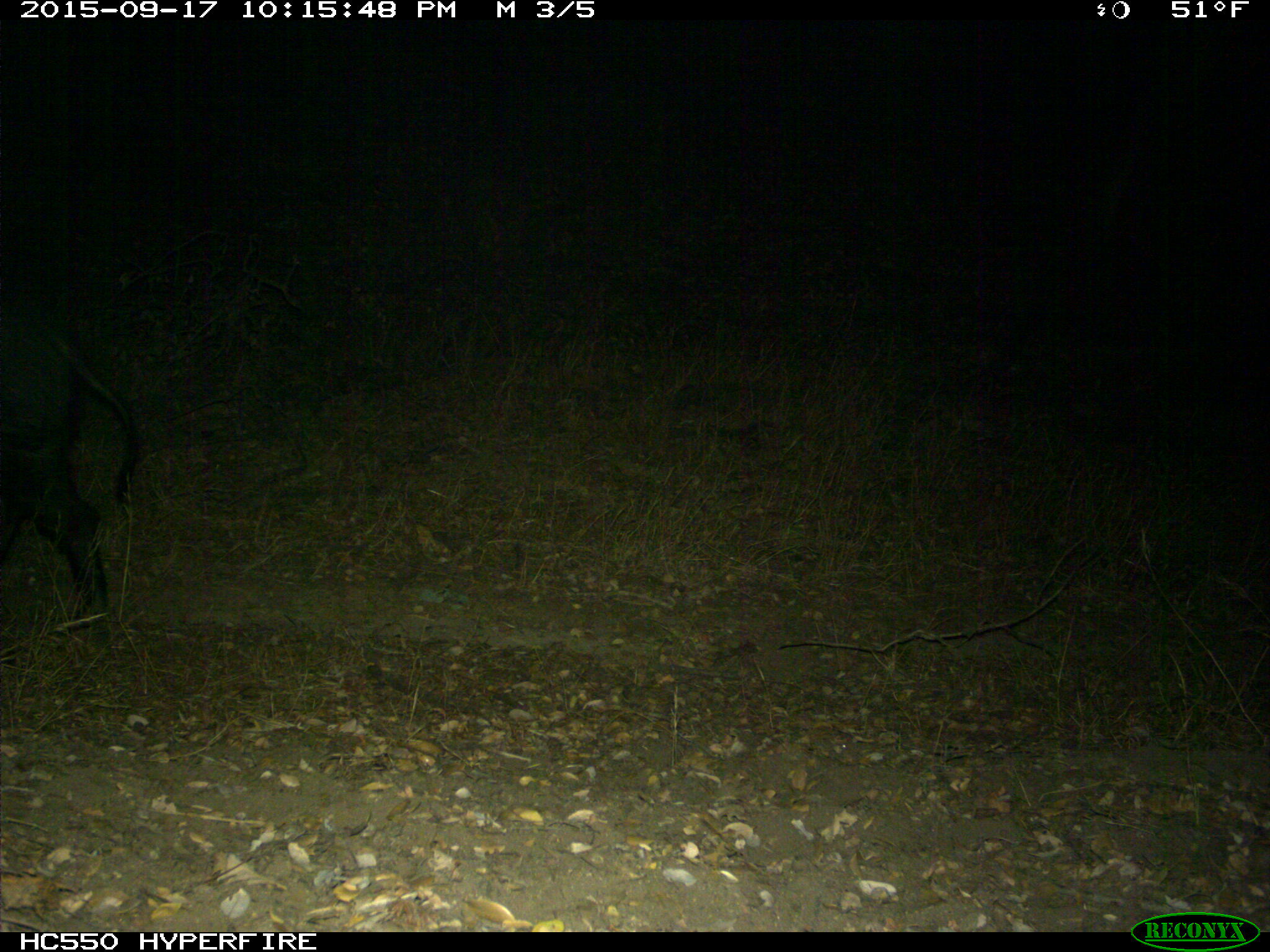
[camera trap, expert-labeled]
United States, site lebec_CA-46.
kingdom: Animalia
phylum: Chordata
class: Mammalia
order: Artiodactyla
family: Suidae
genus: Sus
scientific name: Sus scrofa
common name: wild boar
Sus scrofa (wild boar).